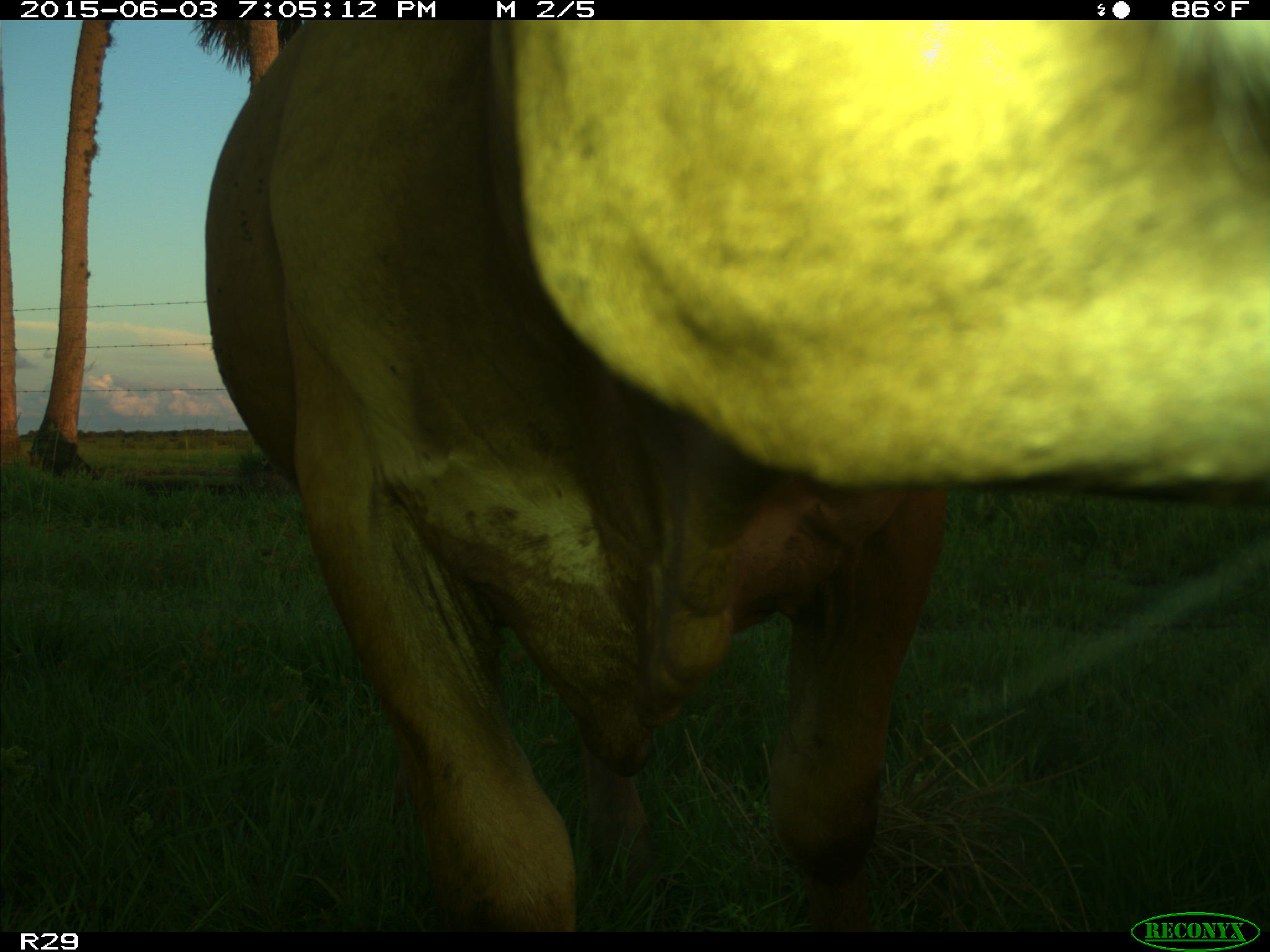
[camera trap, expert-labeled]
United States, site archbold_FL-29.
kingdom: Animalia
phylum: Chordata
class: Mammalia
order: Artiodactyla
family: Bovidae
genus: Bos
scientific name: Bos taurus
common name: domestic cow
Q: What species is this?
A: Bos taurus (domestic cow).